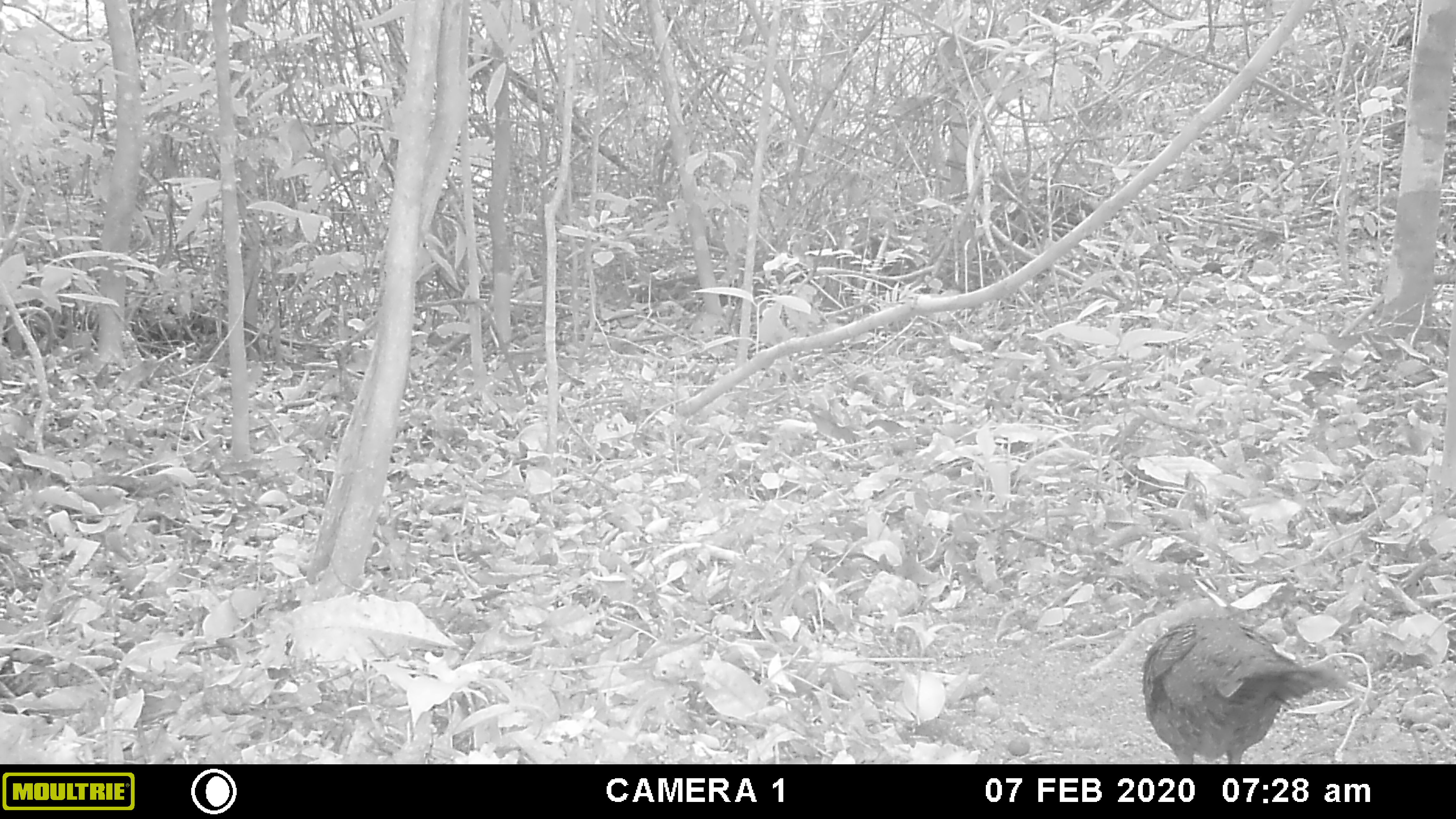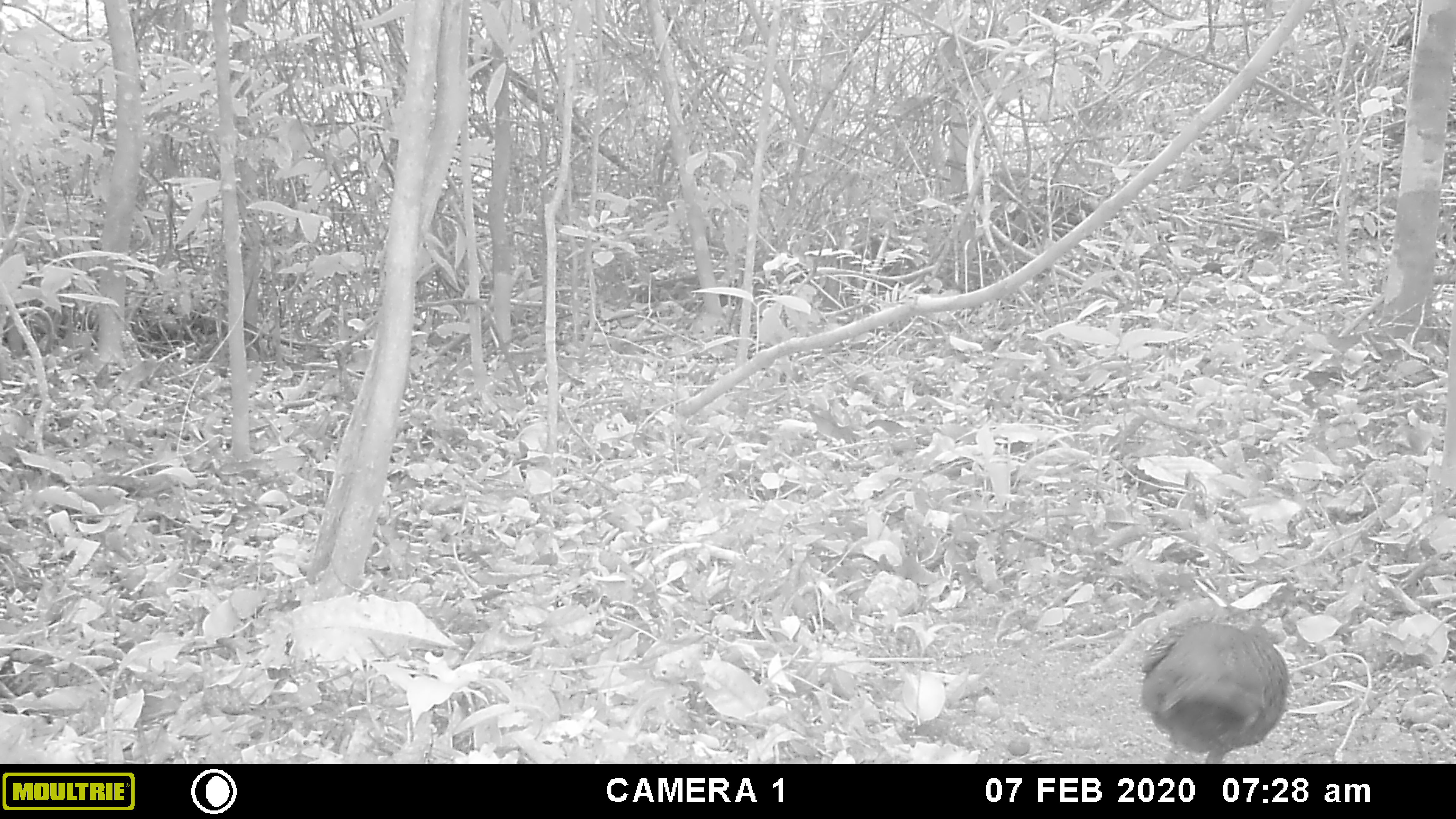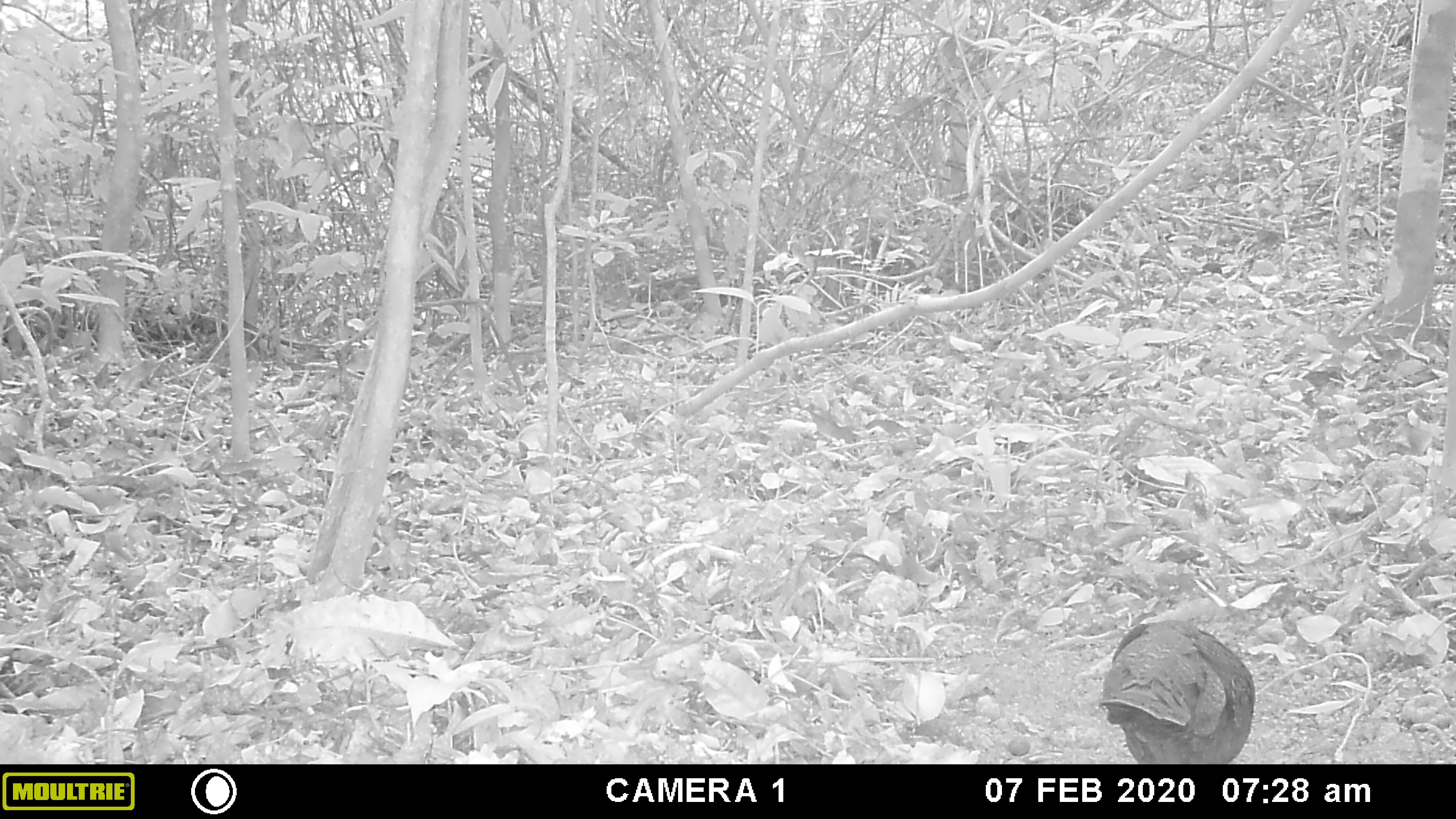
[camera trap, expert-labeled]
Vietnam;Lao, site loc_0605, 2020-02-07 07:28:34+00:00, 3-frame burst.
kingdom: Animalia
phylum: Chordata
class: Aves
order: Galliformes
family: Phasianidae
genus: Polyplectron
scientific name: Polyplectron bicalcaratum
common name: gray peacock-pheasant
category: grey peacock pheasant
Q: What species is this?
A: Grey peacock pheasant (gray peacock-pheasant) (Polyplectron bicalcaratum).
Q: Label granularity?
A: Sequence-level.